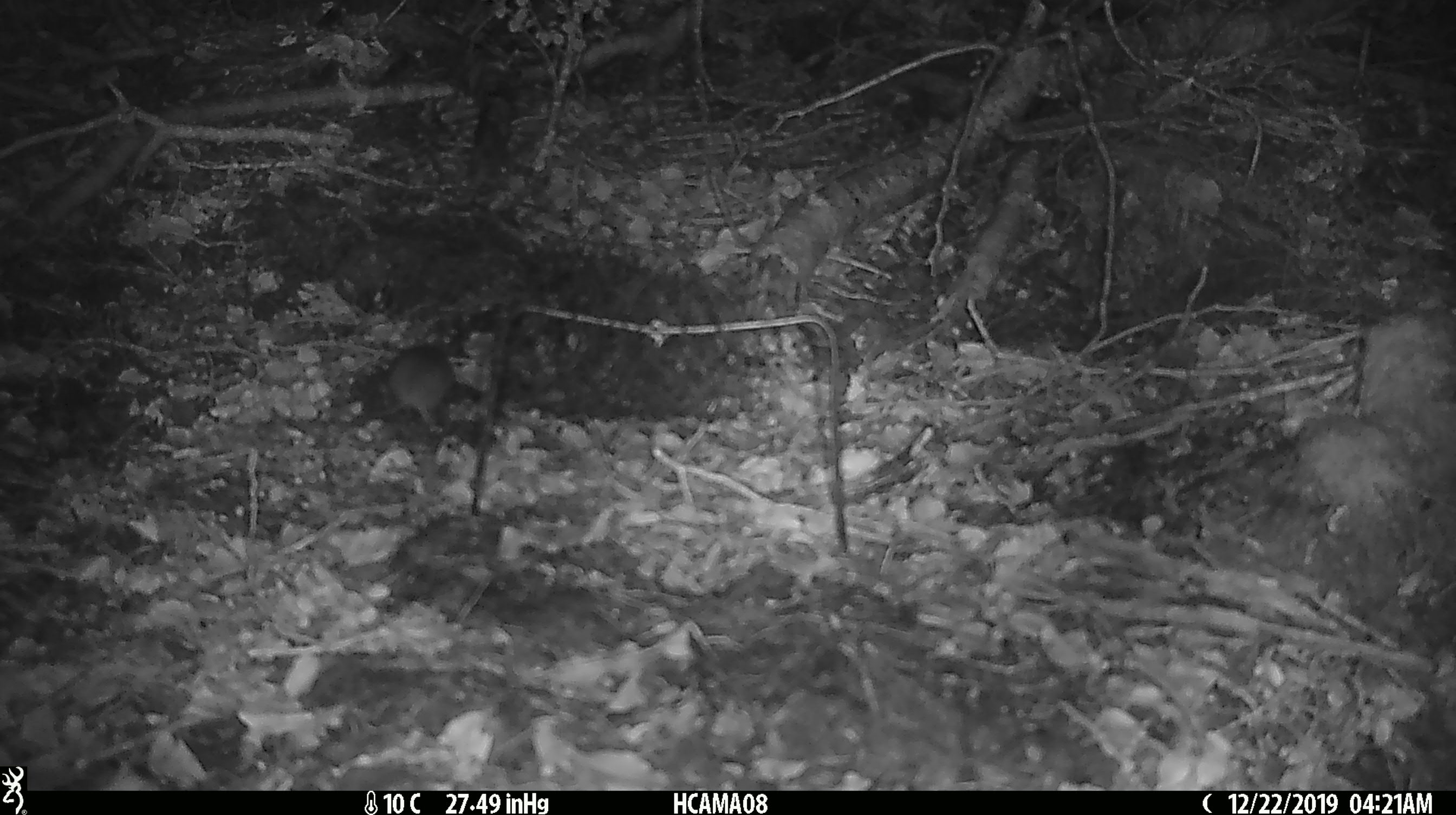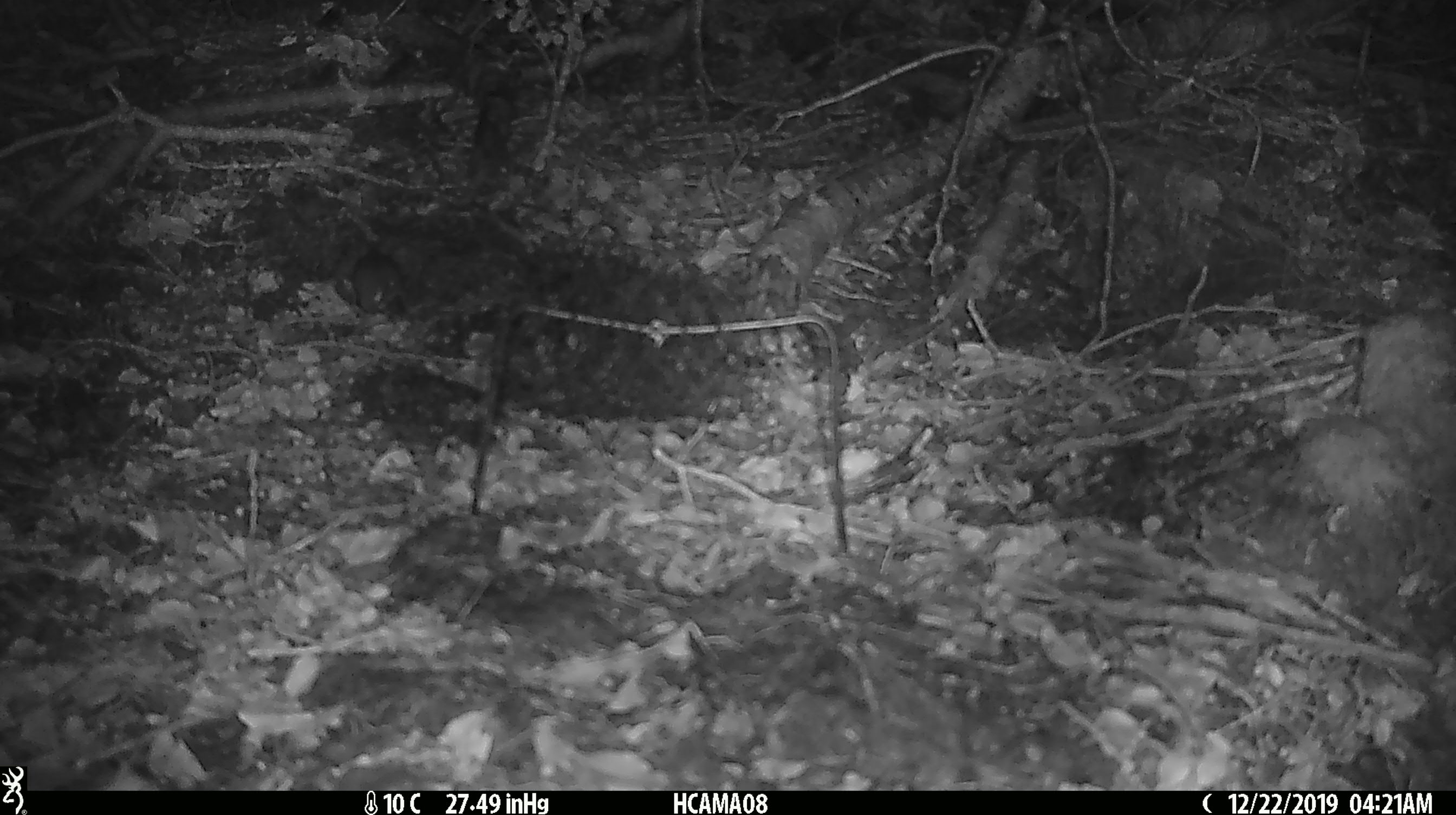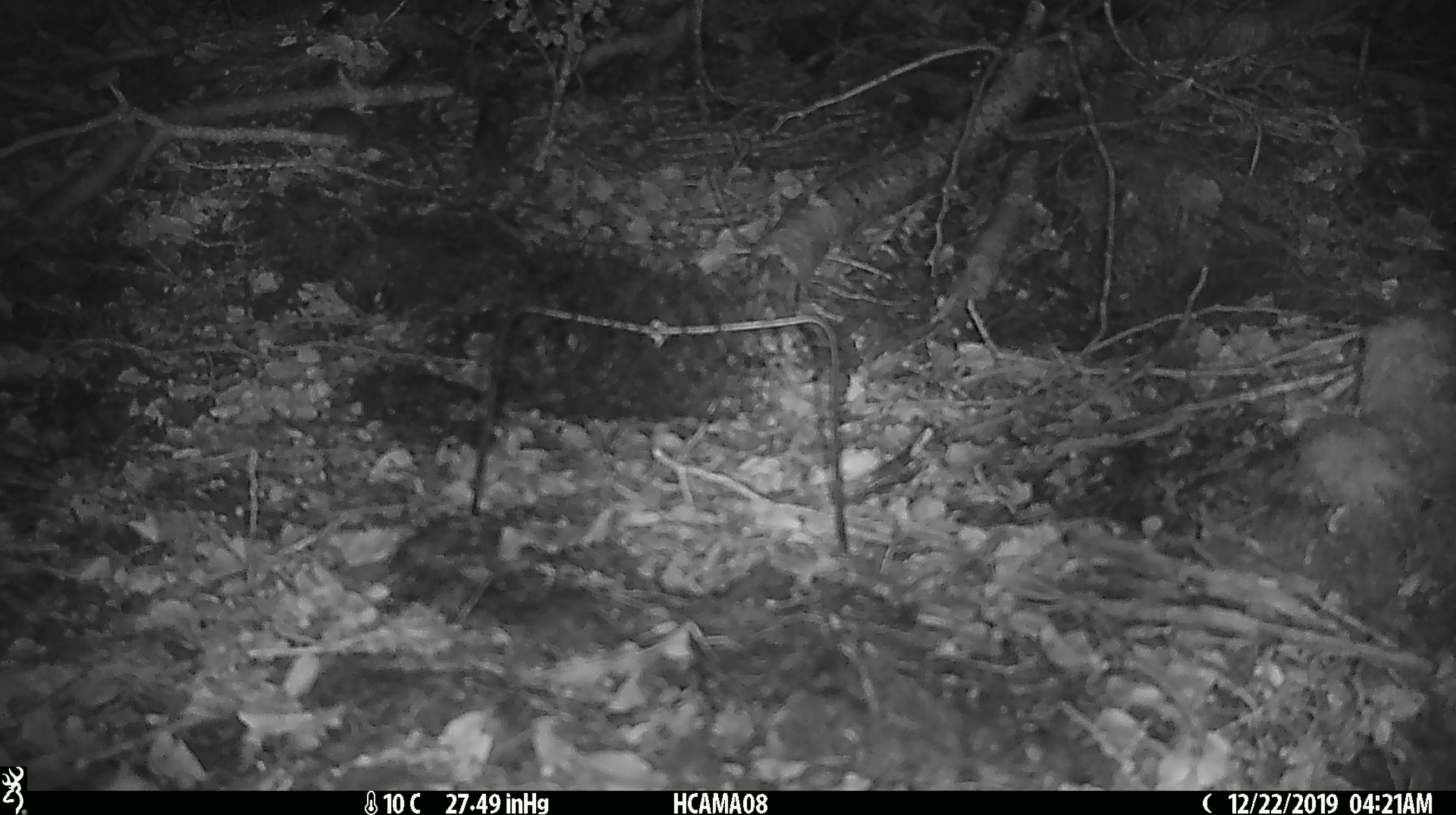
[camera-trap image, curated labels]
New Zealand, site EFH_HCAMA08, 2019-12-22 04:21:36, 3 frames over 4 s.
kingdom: Animalia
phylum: Chordata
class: Mammalia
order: Rodentia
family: Muridae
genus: Mus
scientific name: Mus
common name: mouse